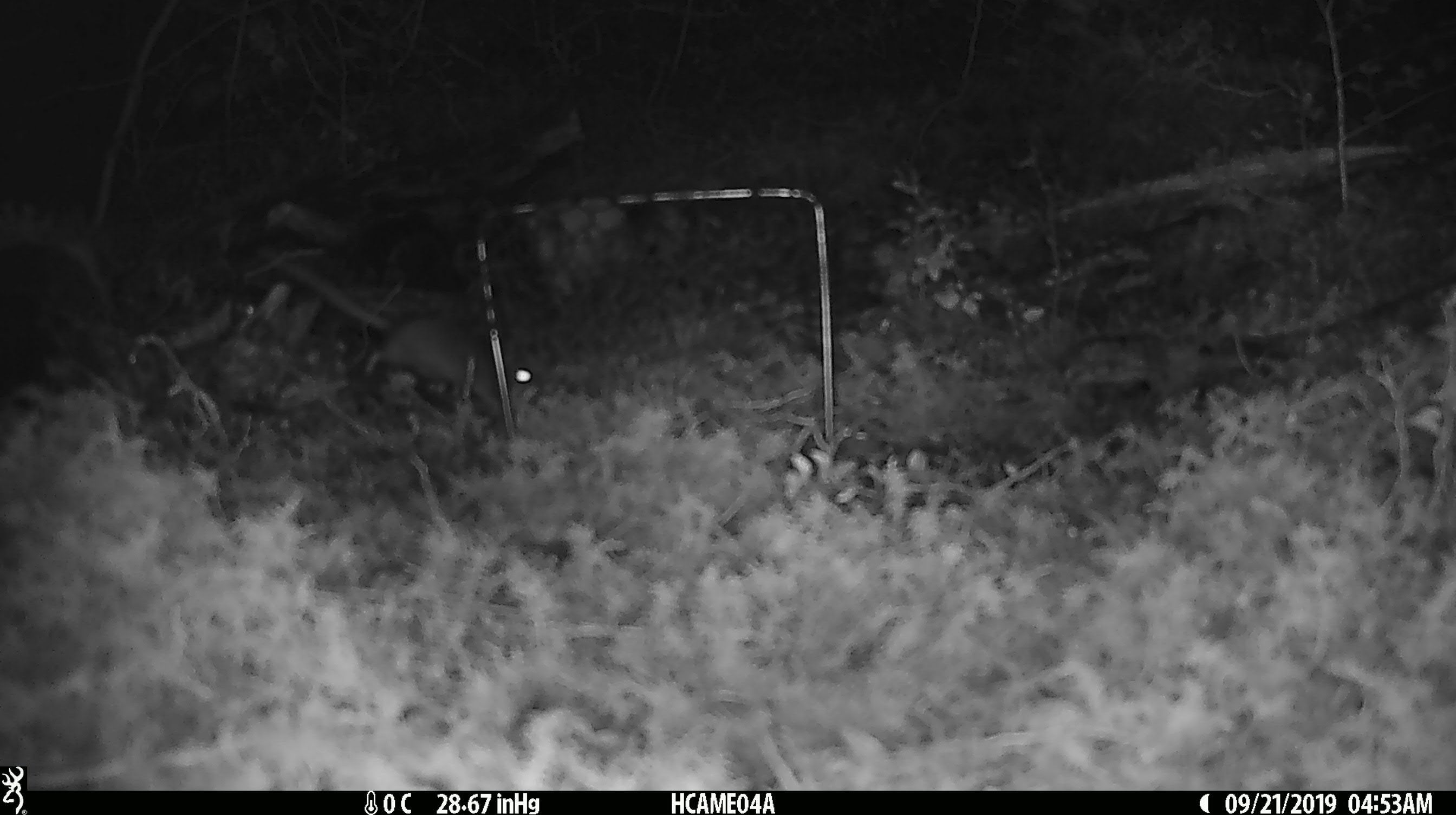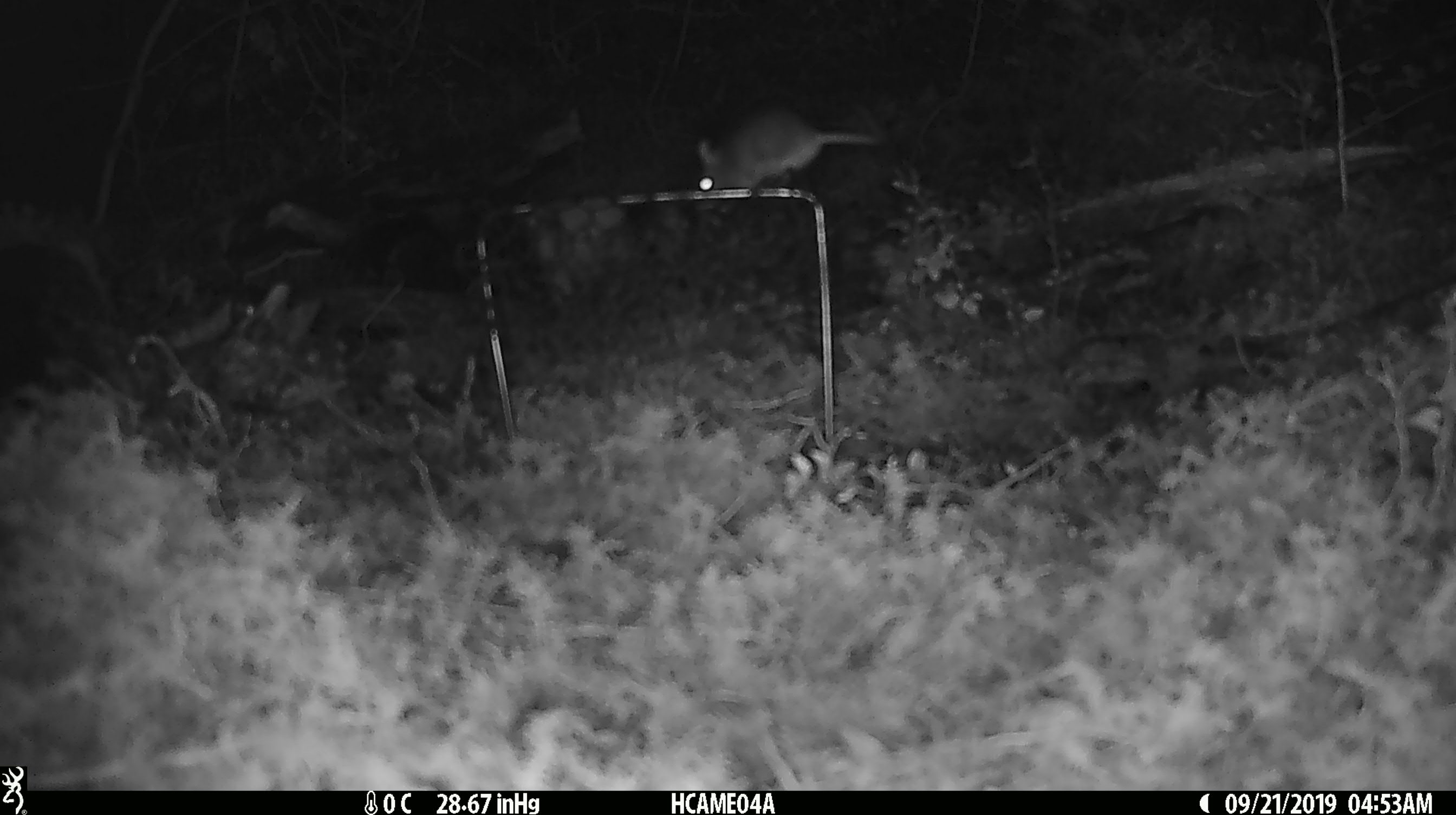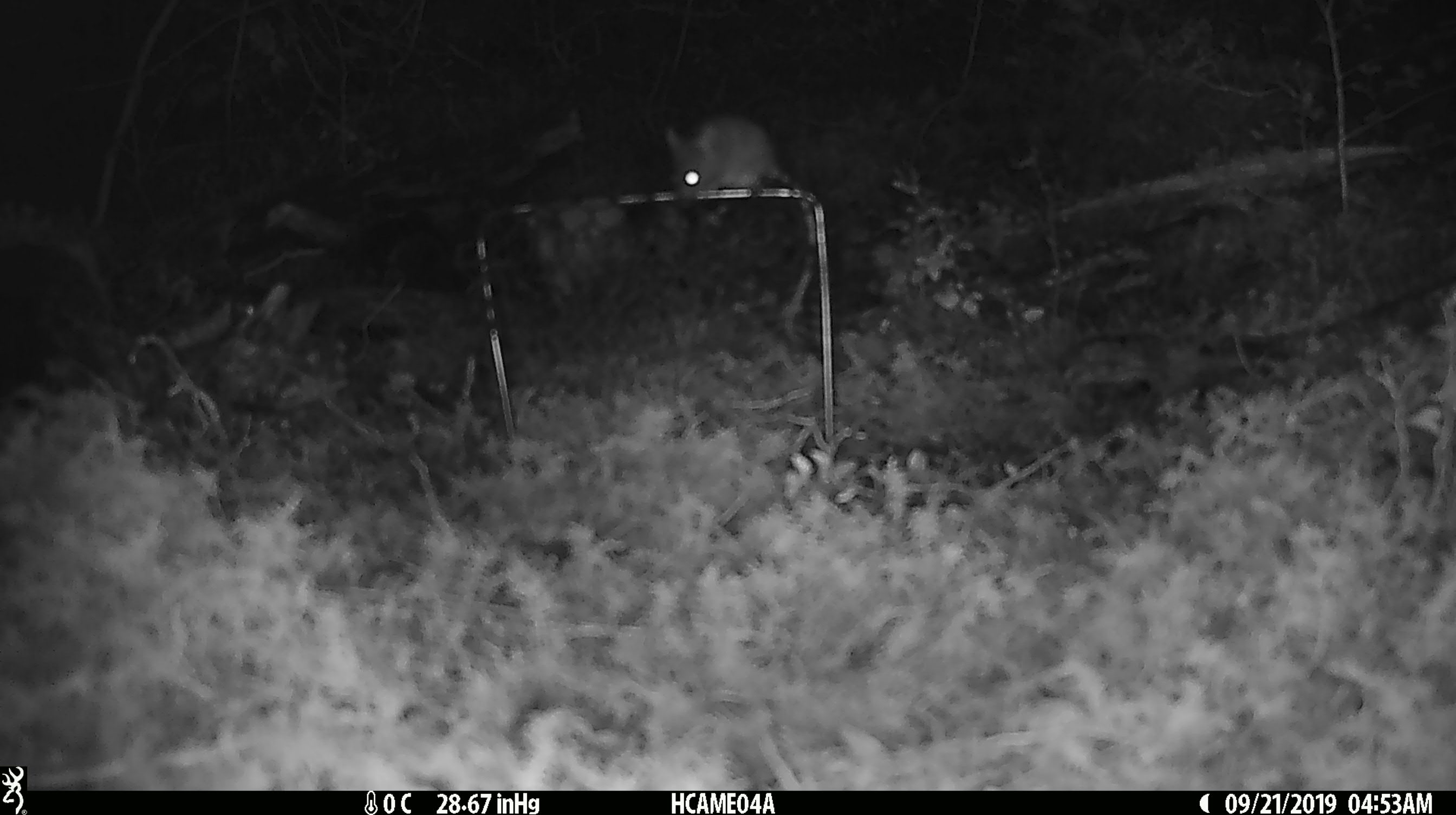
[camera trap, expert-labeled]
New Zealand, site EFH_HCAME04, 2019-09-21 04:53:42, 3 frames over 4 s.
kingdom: Animalia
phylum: Chordata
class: Mammalia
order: Rodentia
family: Muridae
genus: Mus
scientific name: Mus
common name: mouse